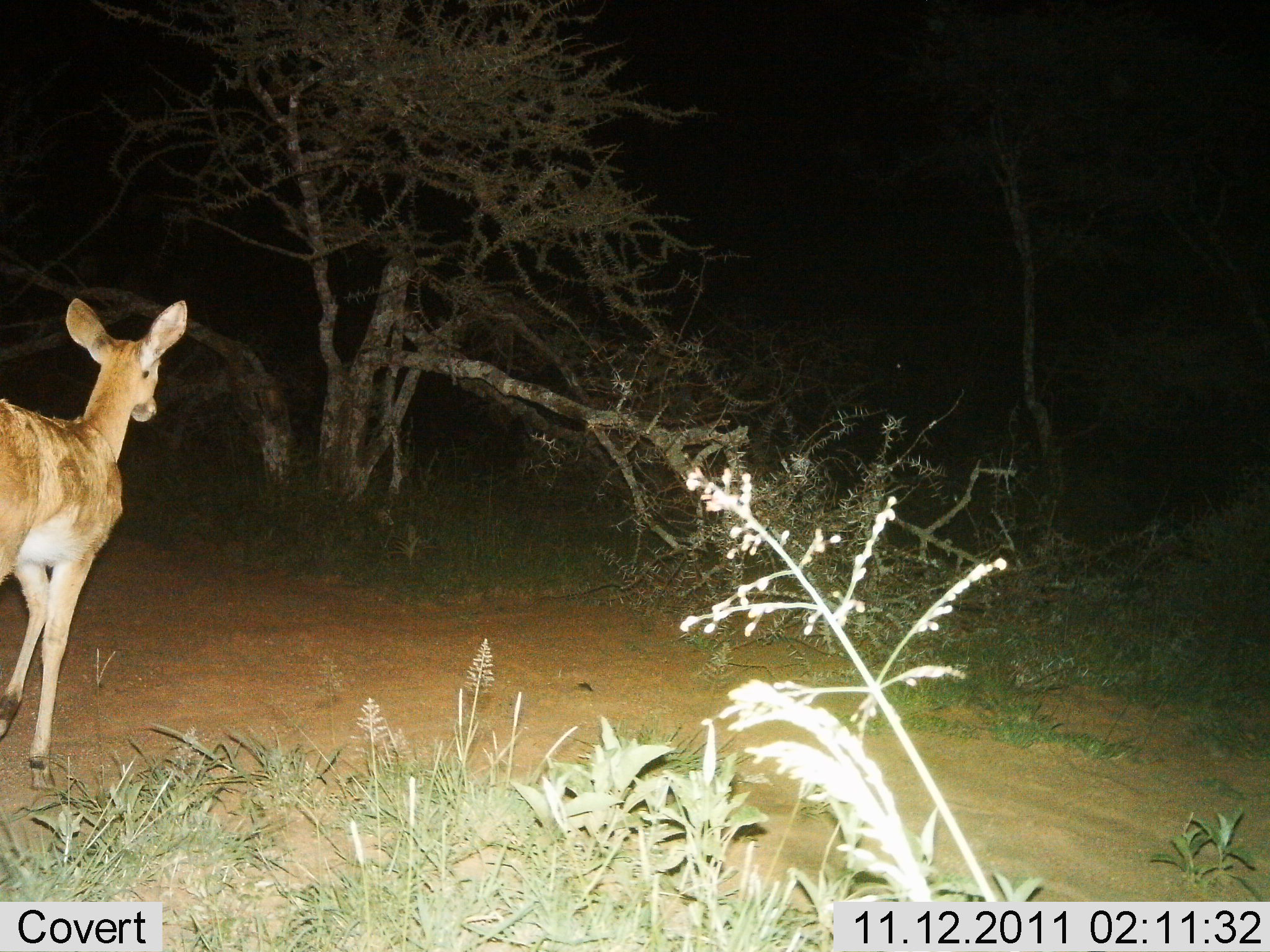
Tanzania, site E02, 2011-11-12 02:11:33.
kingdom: Animalia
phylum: Chordata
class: Mammalia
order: Artiodactyla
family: Bovidae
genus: Redunca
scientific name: Redunca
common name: reedbuck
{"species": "reedbuck (Redunca)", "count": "1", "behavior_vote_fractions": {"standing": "10%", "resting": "0%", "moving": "90%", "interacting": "0%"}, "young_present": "0%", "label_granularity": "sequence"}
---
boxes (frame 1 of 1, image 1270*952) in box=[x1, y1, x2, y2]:
animal: box=[0, 298, 190, 792]